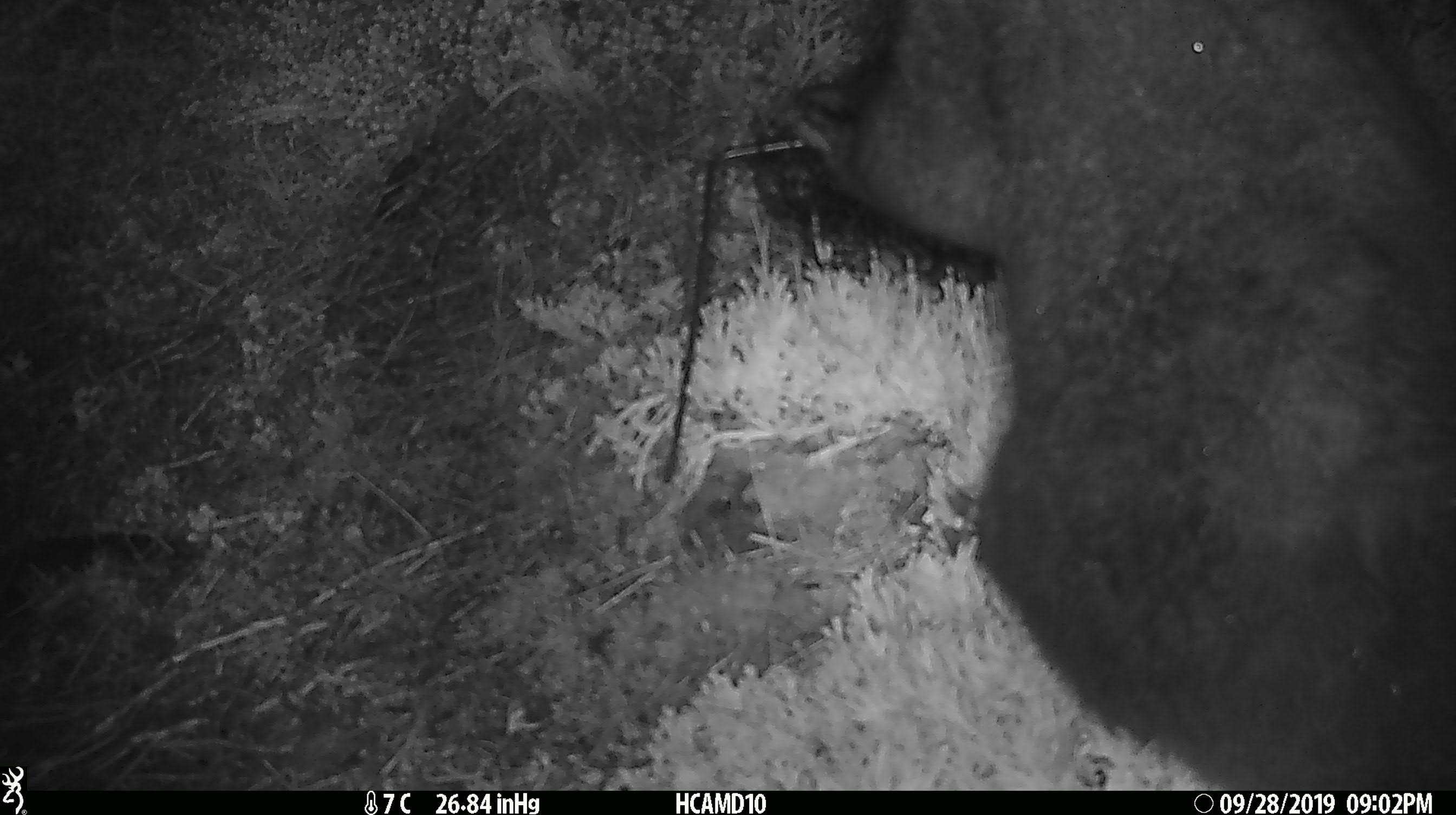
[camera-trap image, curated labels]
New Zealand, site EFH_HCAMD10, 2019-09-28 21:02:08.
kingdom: Animalia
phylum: Chordata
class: Mammalia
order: Diprotodontia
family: Phalangeridae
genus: Trichosurus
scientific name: Trichosurus vulpecula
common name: common brushtail possum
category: possum